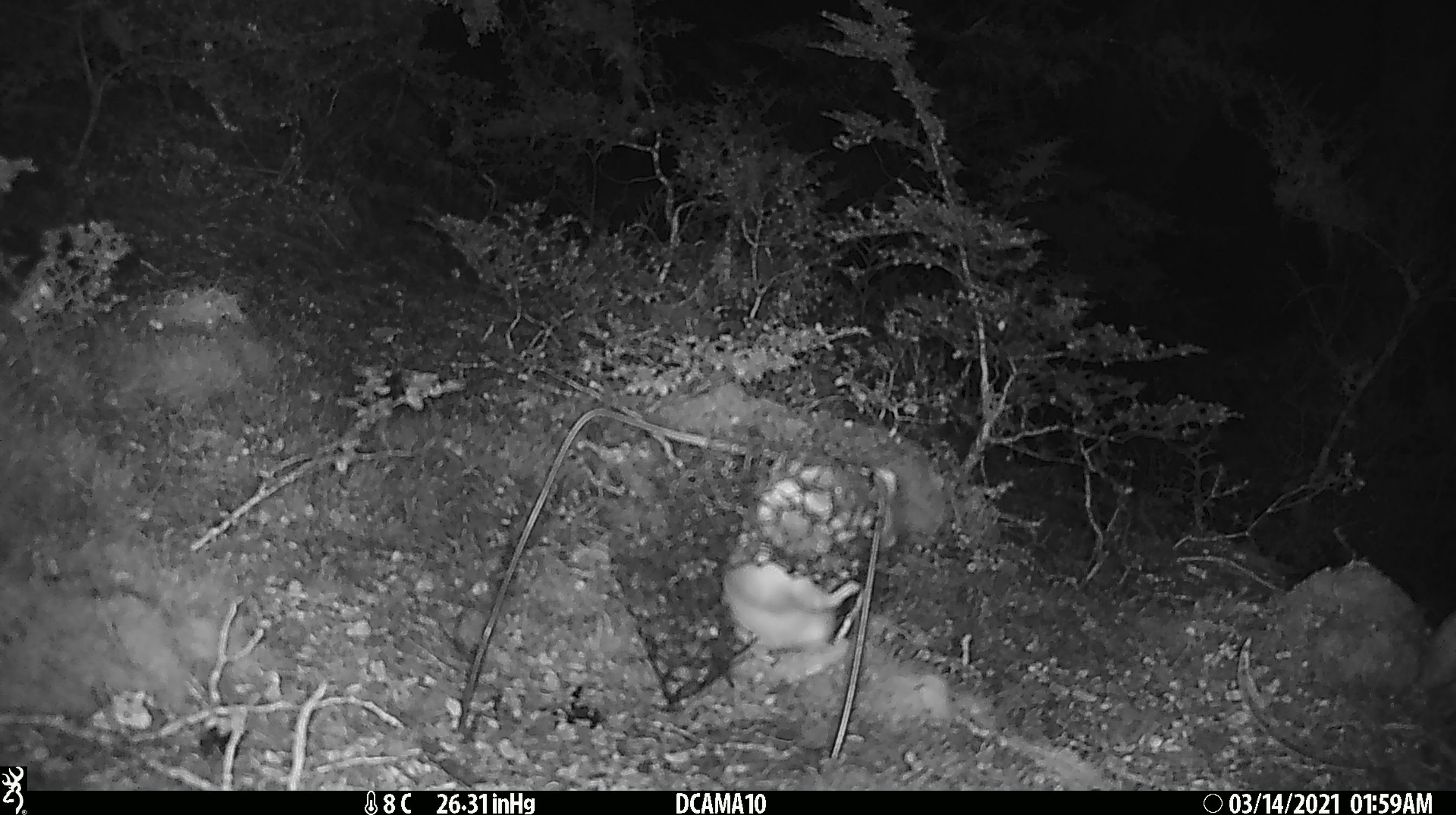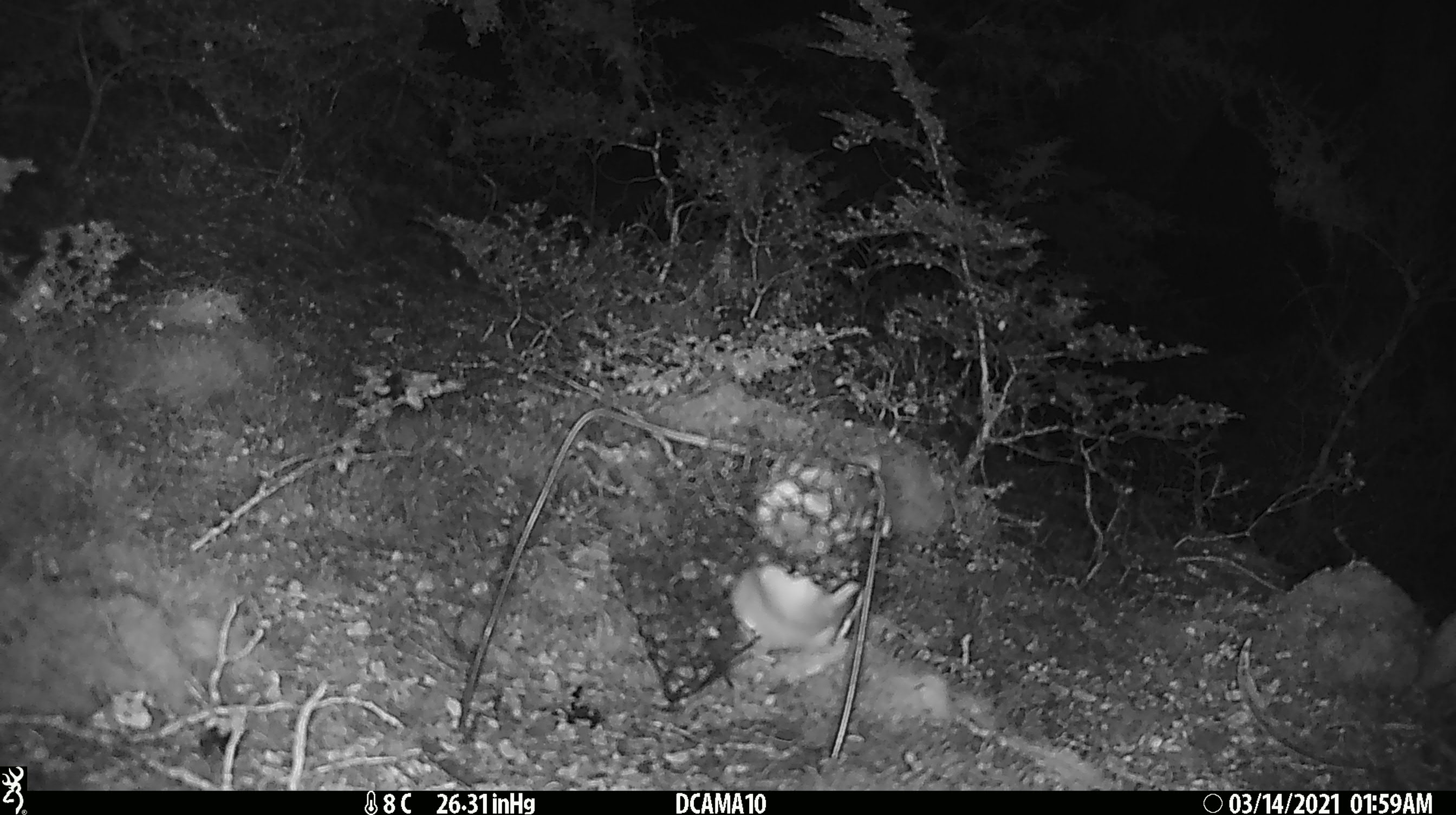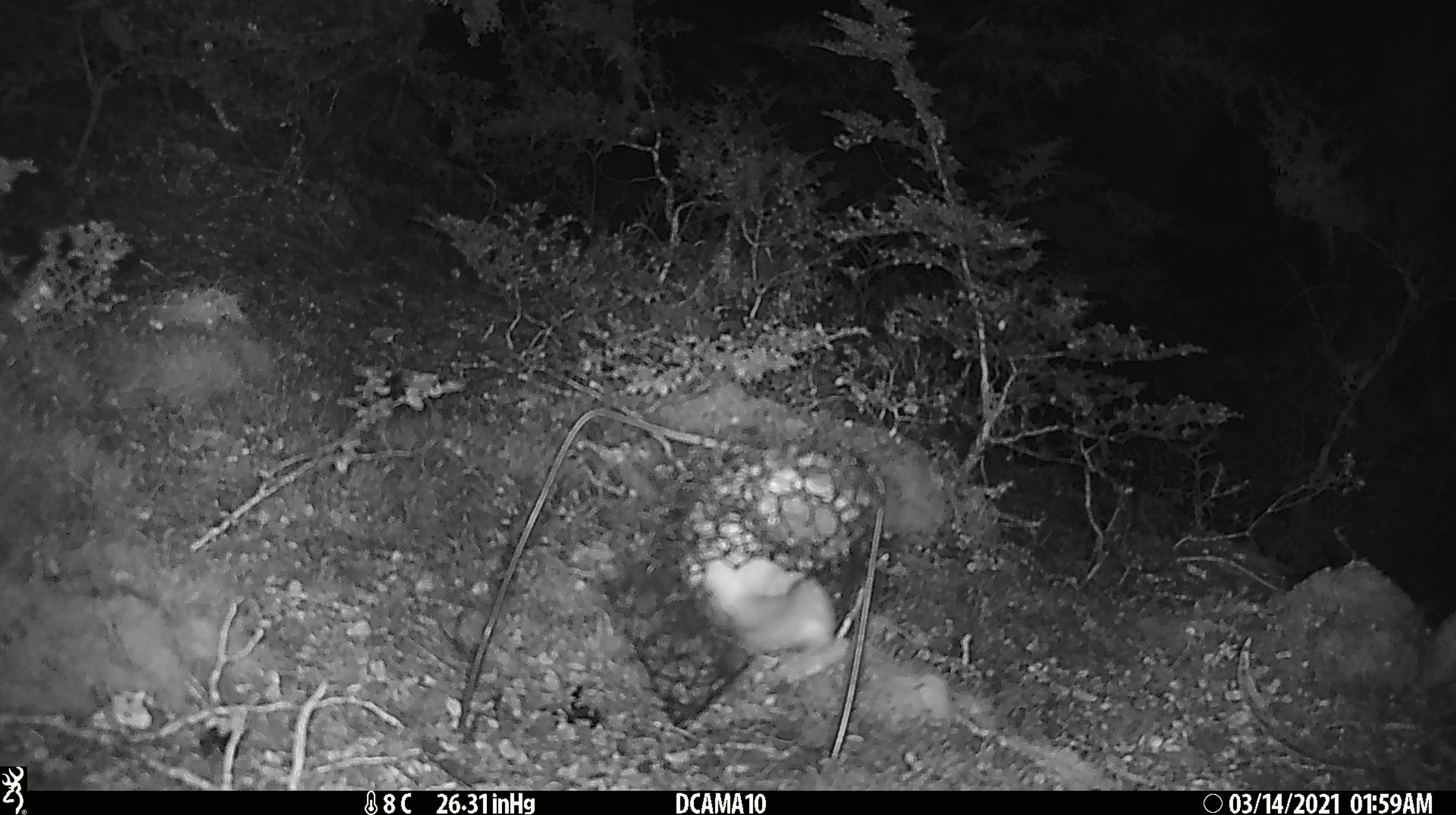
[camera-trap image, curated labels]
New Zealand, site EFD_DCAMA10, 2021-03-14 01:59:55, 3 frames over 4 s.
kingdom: Animalia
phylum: Chordata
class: Mammalia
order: Carnivora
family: Mustelidae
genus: Mustela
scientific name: Mustela erminea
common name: stoat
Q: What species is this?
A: Stoat (Mustela erminea).